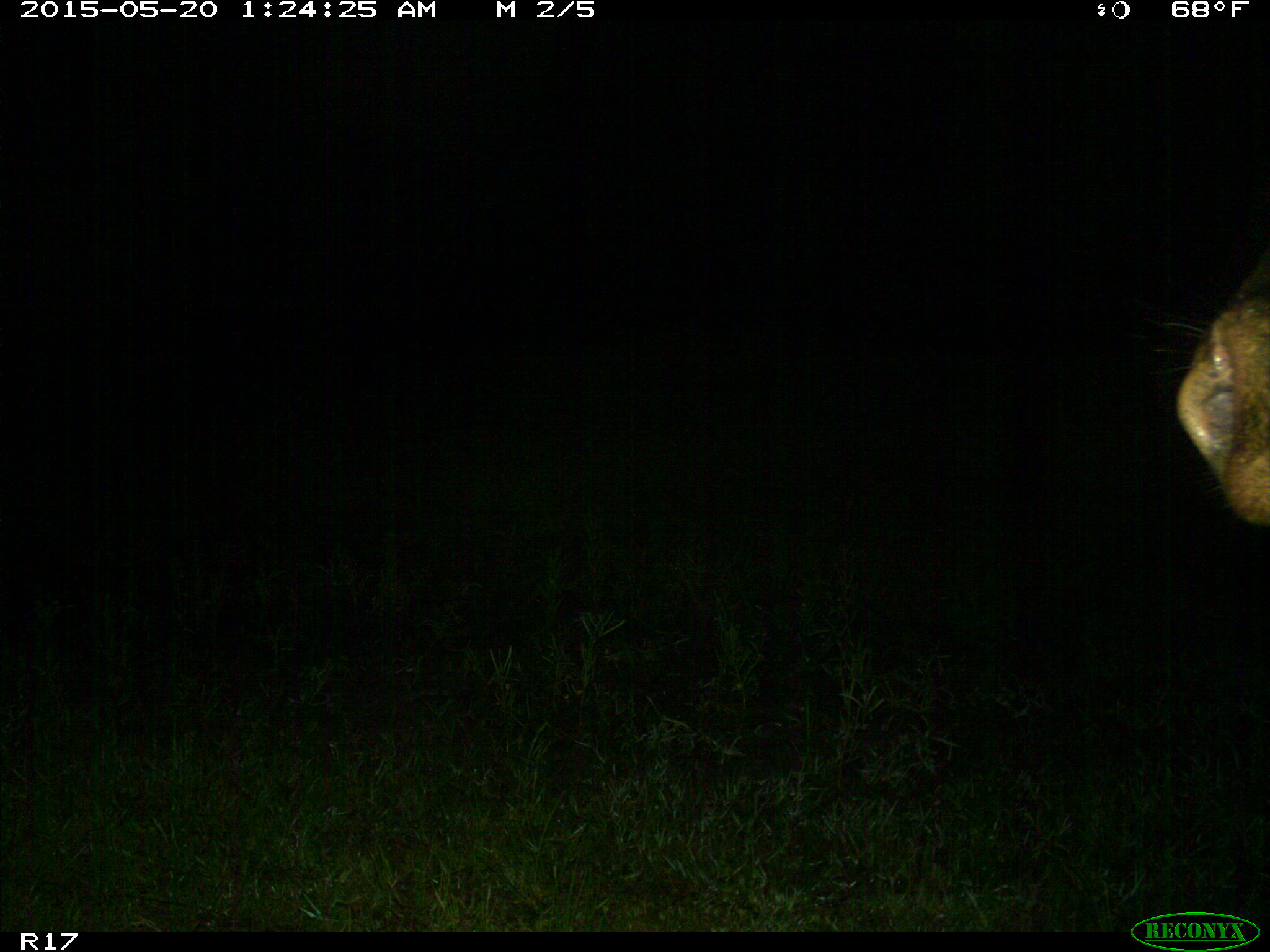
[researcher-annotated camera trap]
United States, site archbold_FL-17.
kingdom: Animalia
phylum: Chordata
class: Mammalia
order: Artiodactyla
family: Bovidae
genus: Bos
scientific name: Bos taurus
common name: domestic cow